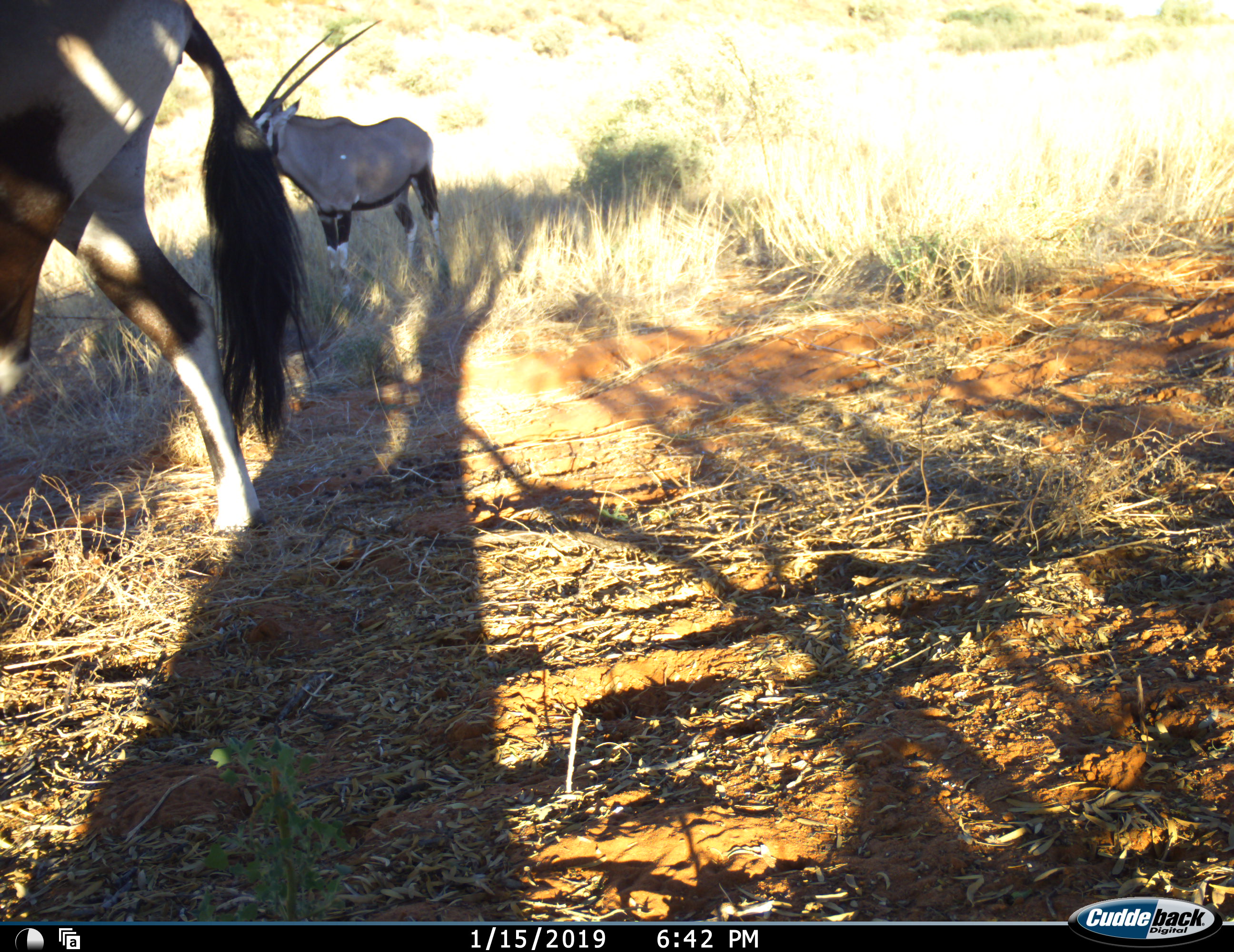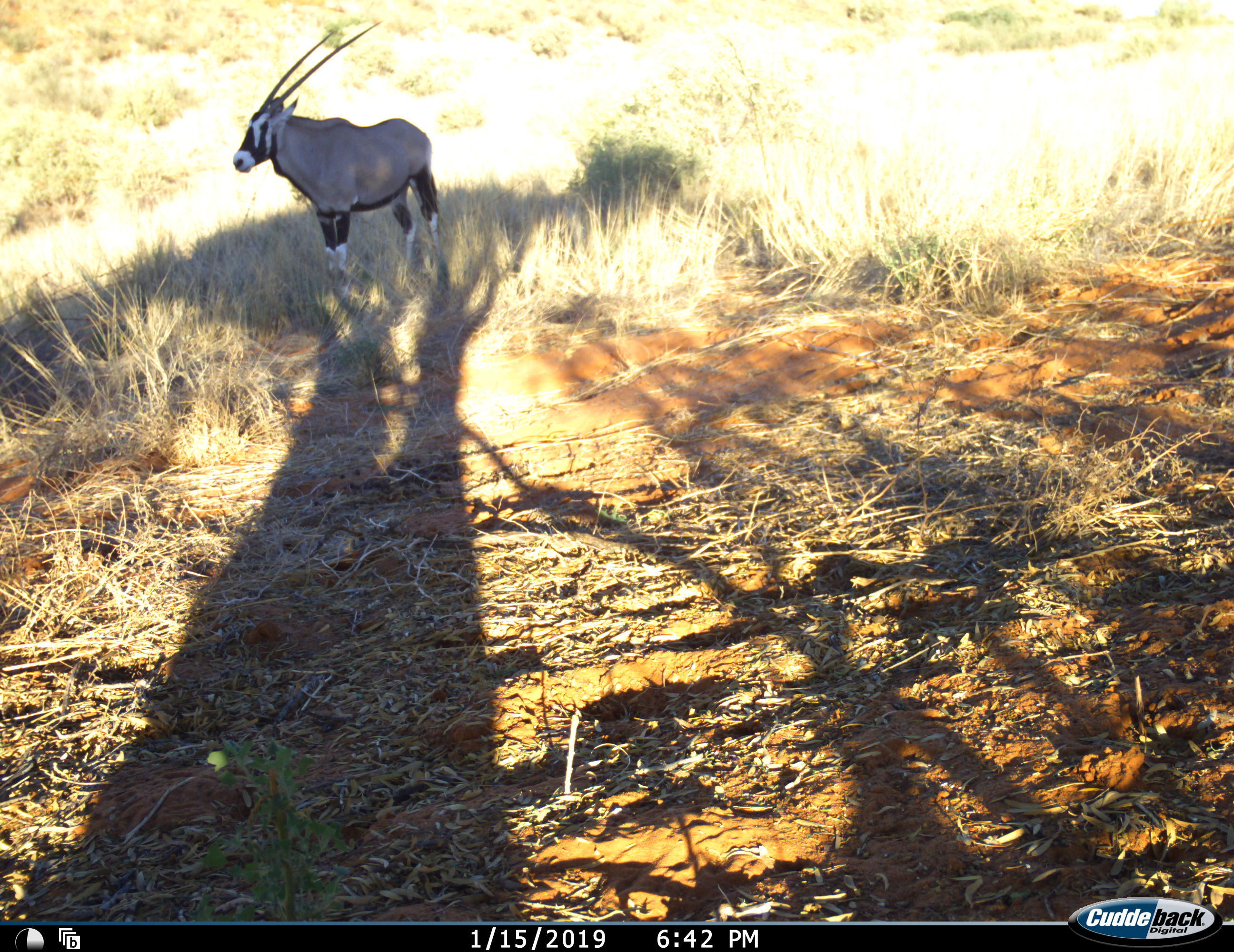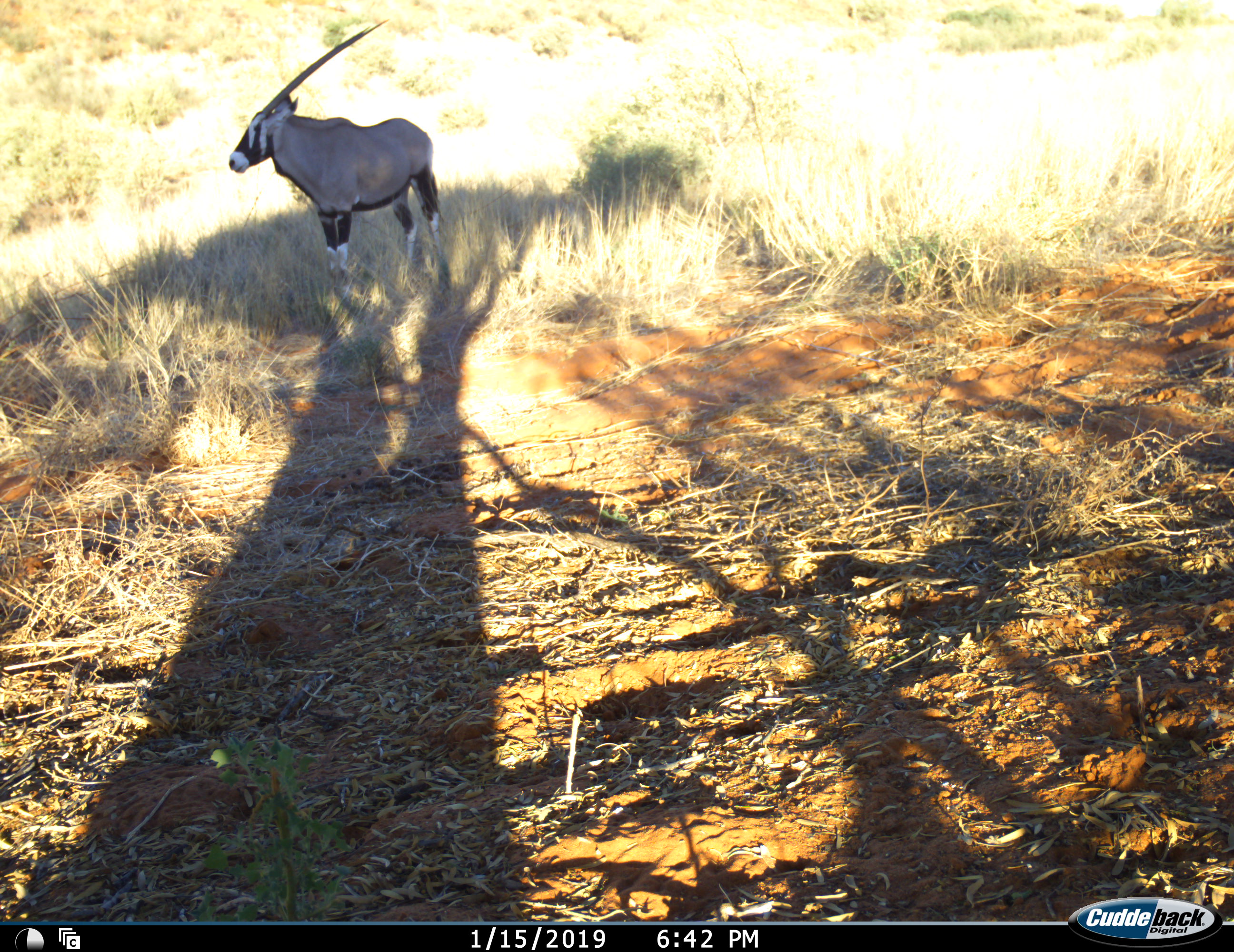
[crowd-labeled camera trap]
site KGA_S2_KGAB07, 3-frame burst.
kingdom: Animalia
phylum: Chordata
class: Mammalia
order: Artiodactyla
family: Bovidae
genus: Oryx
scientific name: Oryx gazella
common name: gemsbok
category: oryx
Oryx (gemsbok) (Oryx gazella), count 2. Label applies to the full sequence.